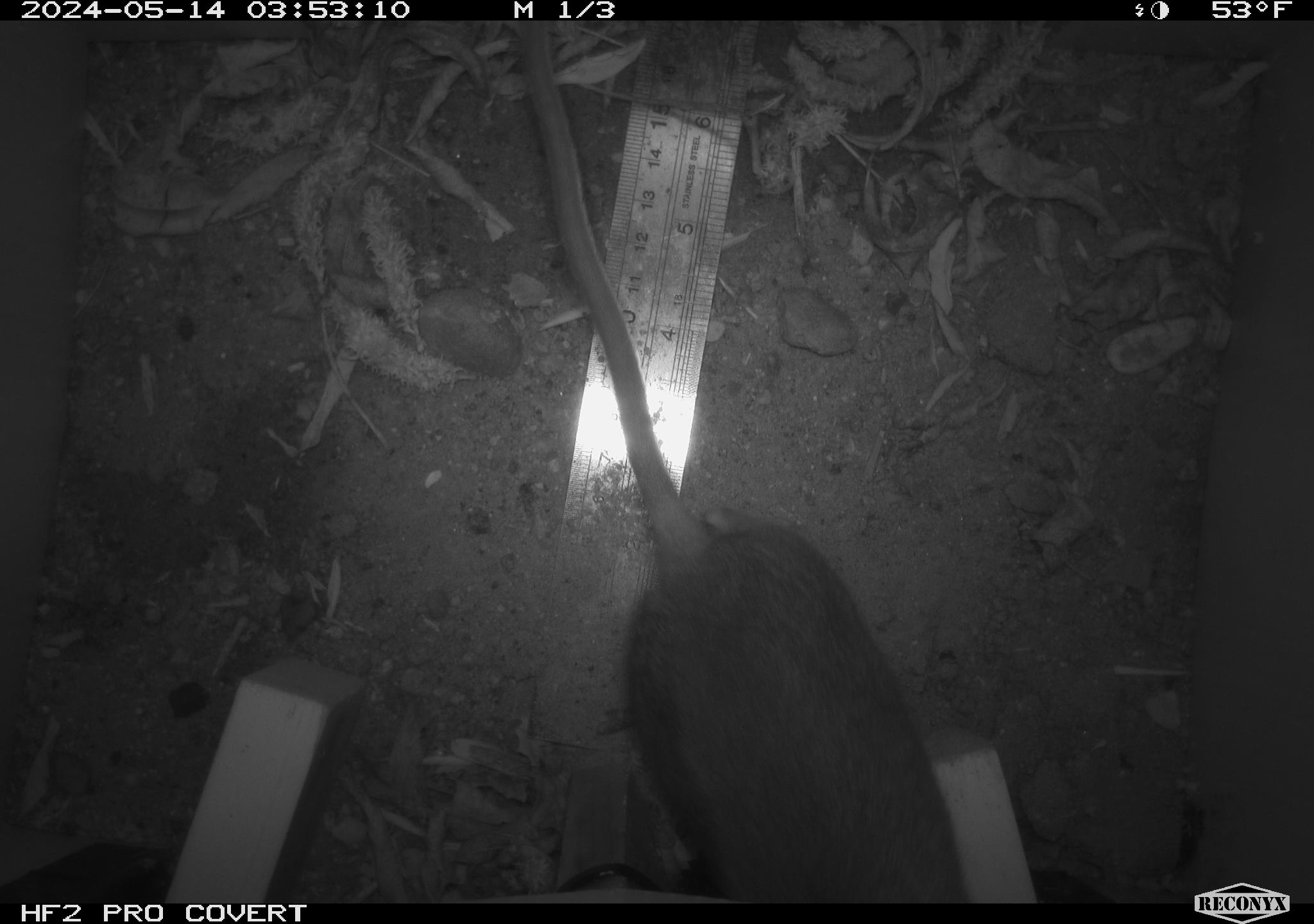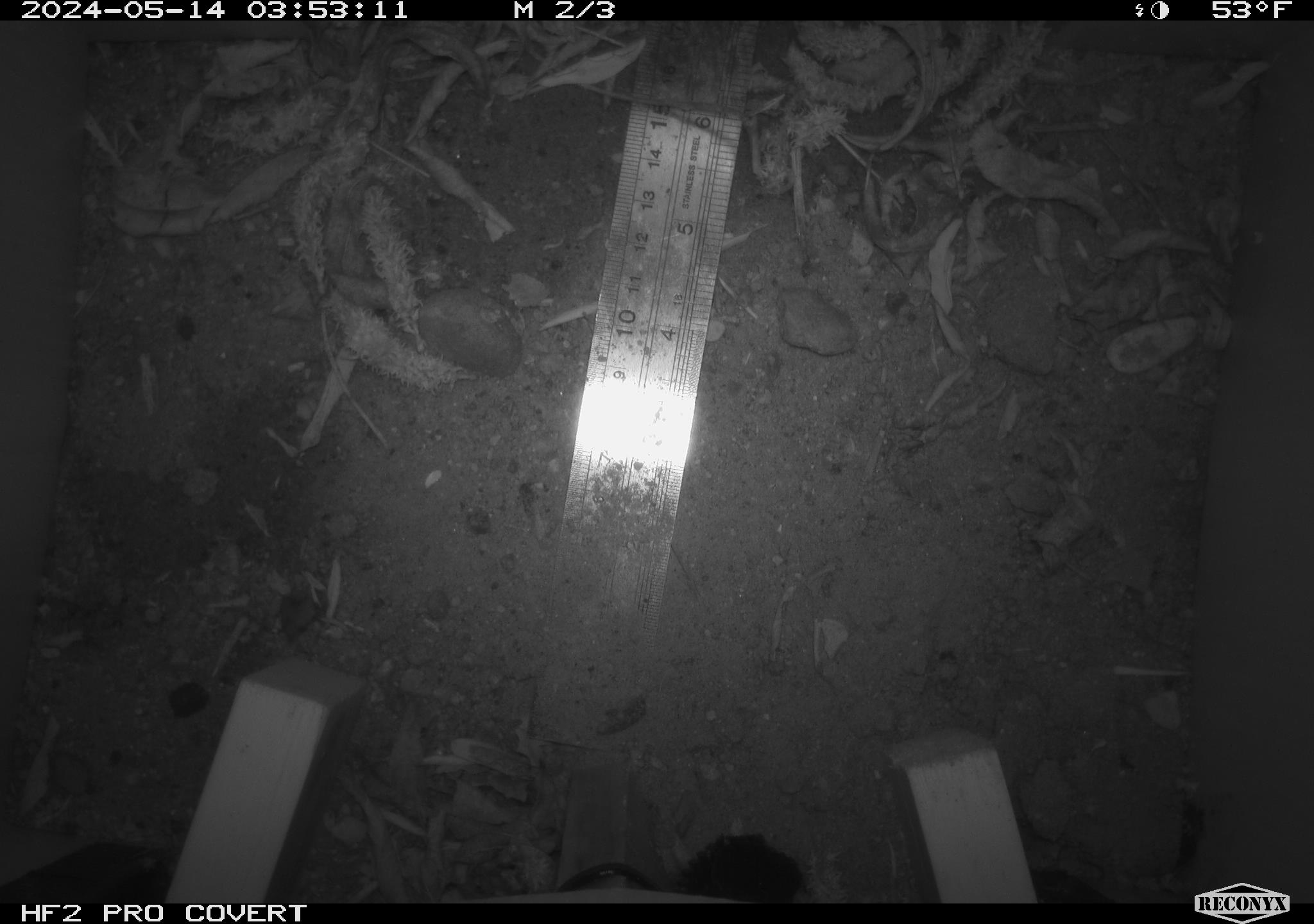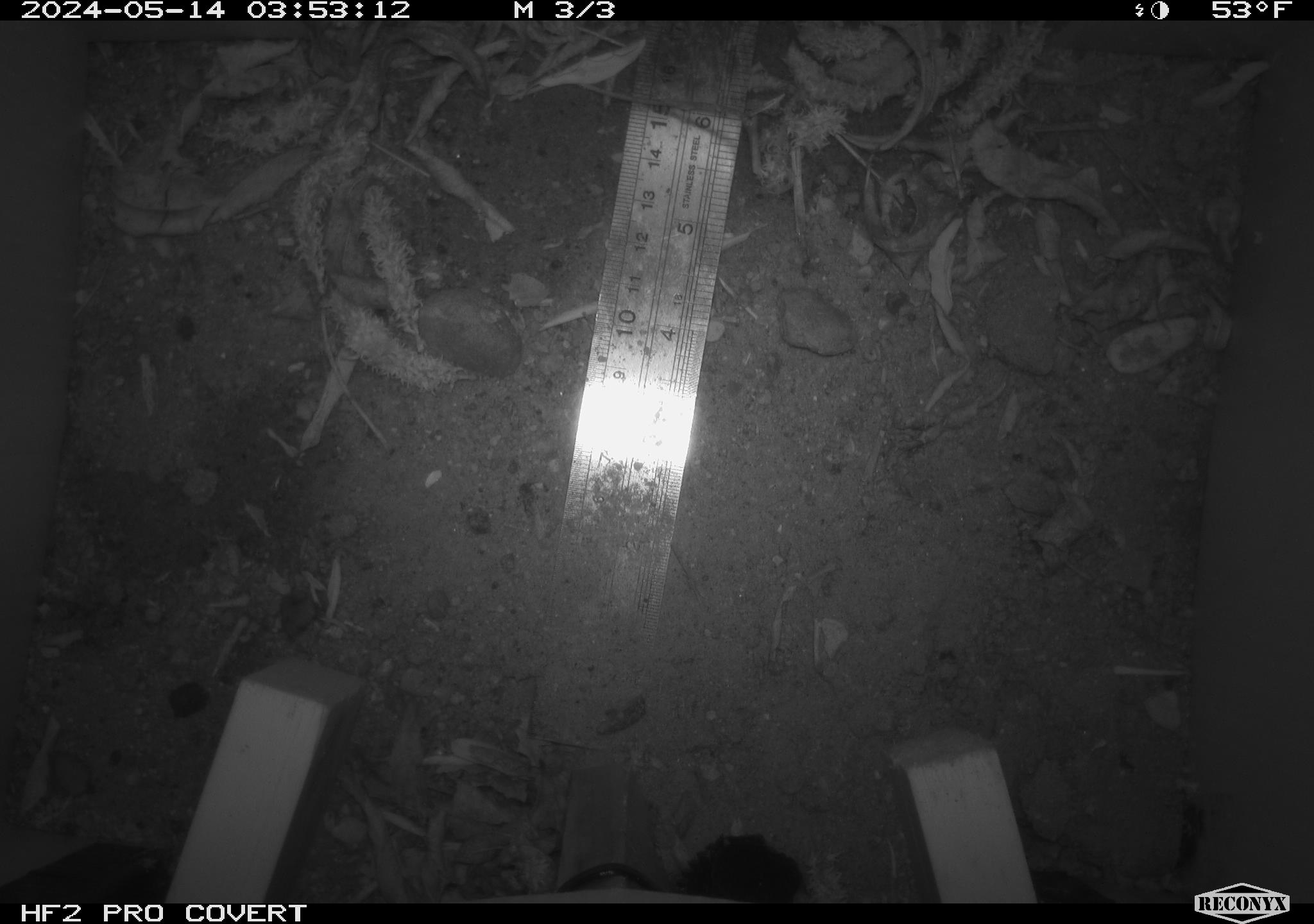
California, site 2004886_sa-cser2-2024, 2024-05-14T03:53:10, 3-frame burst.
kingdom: Animalia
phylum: Chordata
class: Mammalia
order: Rodentia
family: Muridae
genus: Rattus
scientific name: Rattus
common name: rat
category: rattus species